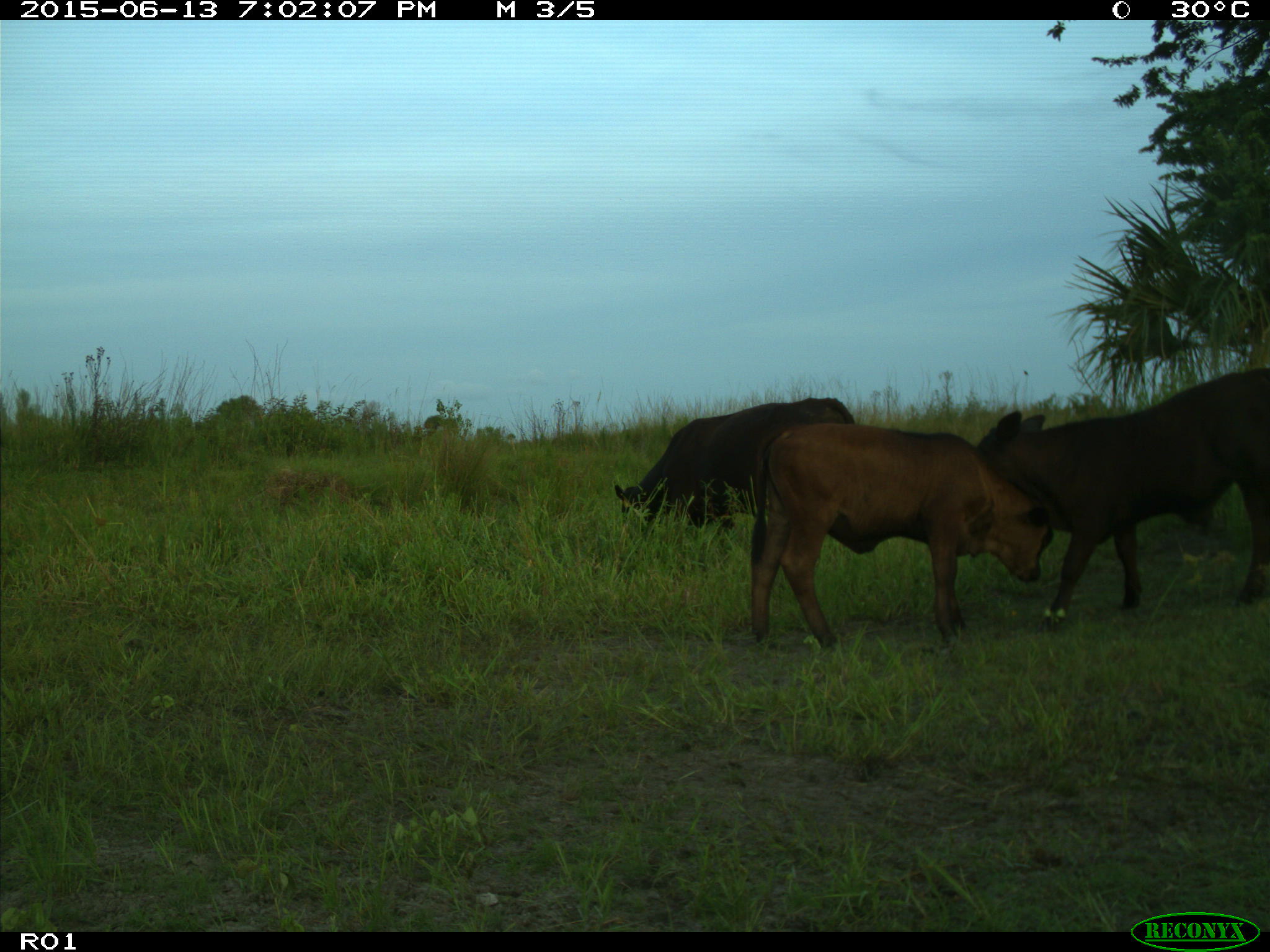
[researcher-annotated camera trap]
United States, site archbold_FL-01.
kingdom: Animalia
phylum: Chordata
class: Mammalia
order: Artiodactyla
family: Bovidae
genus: Bos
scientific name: Bos taurus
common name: domestic cow